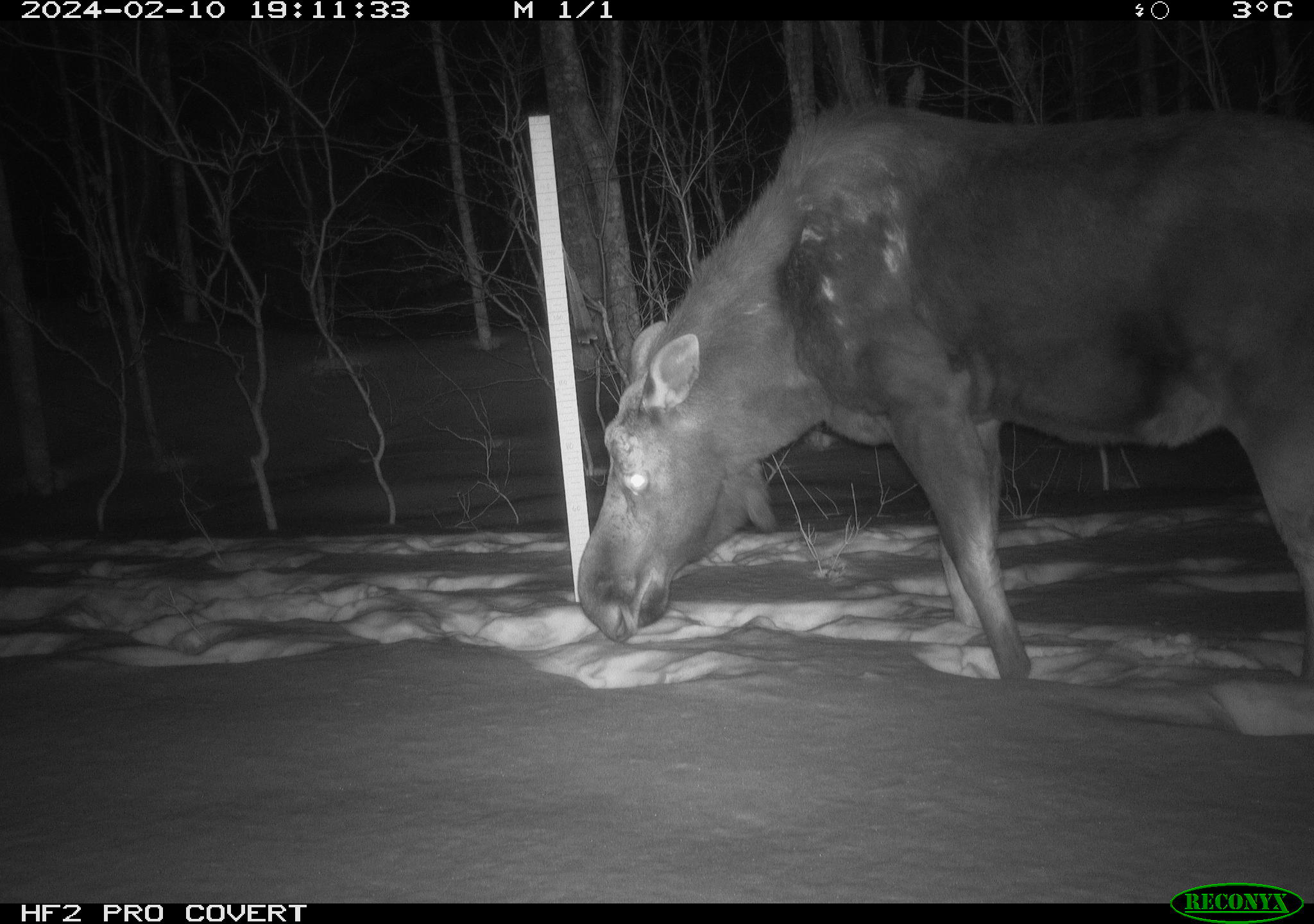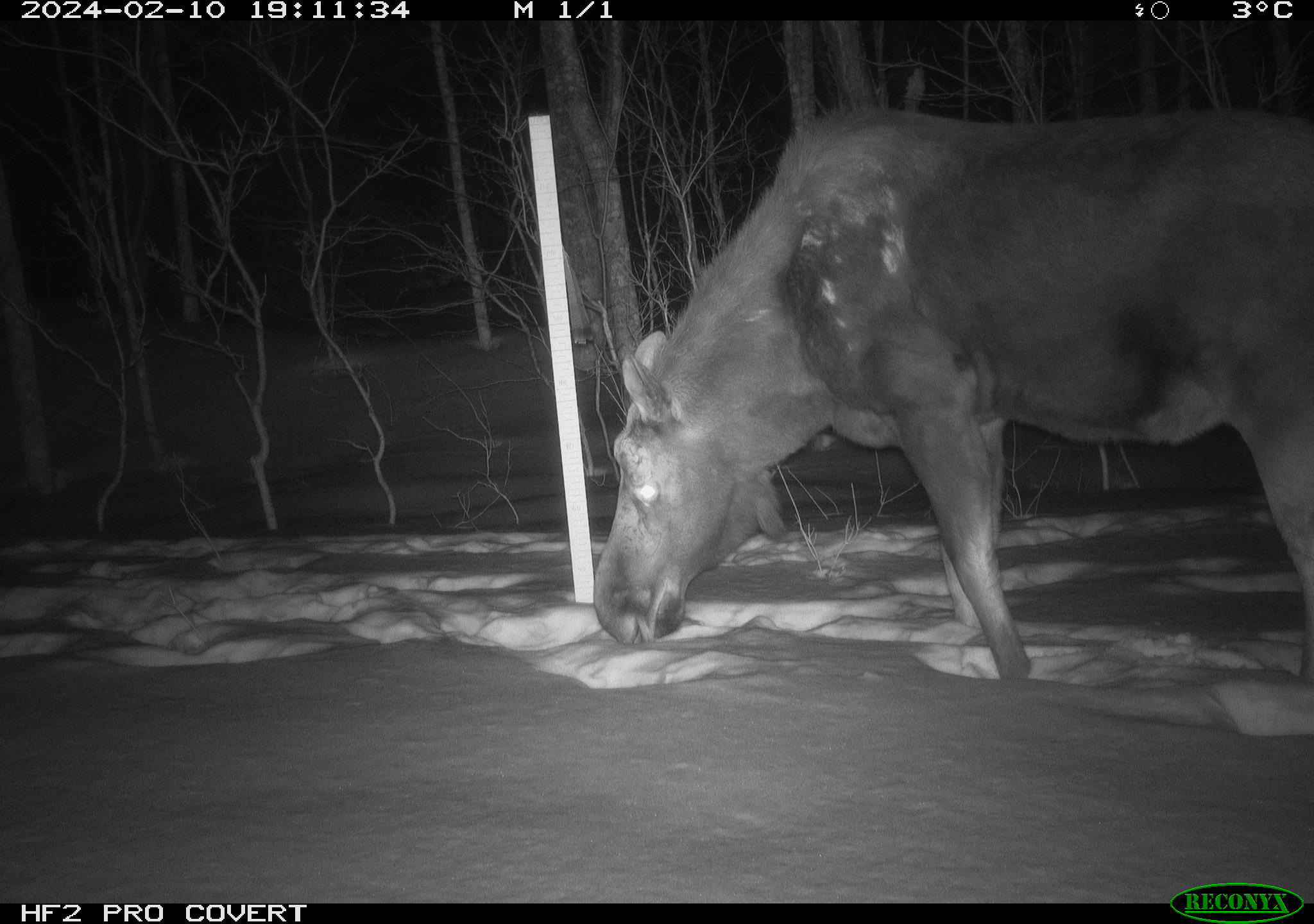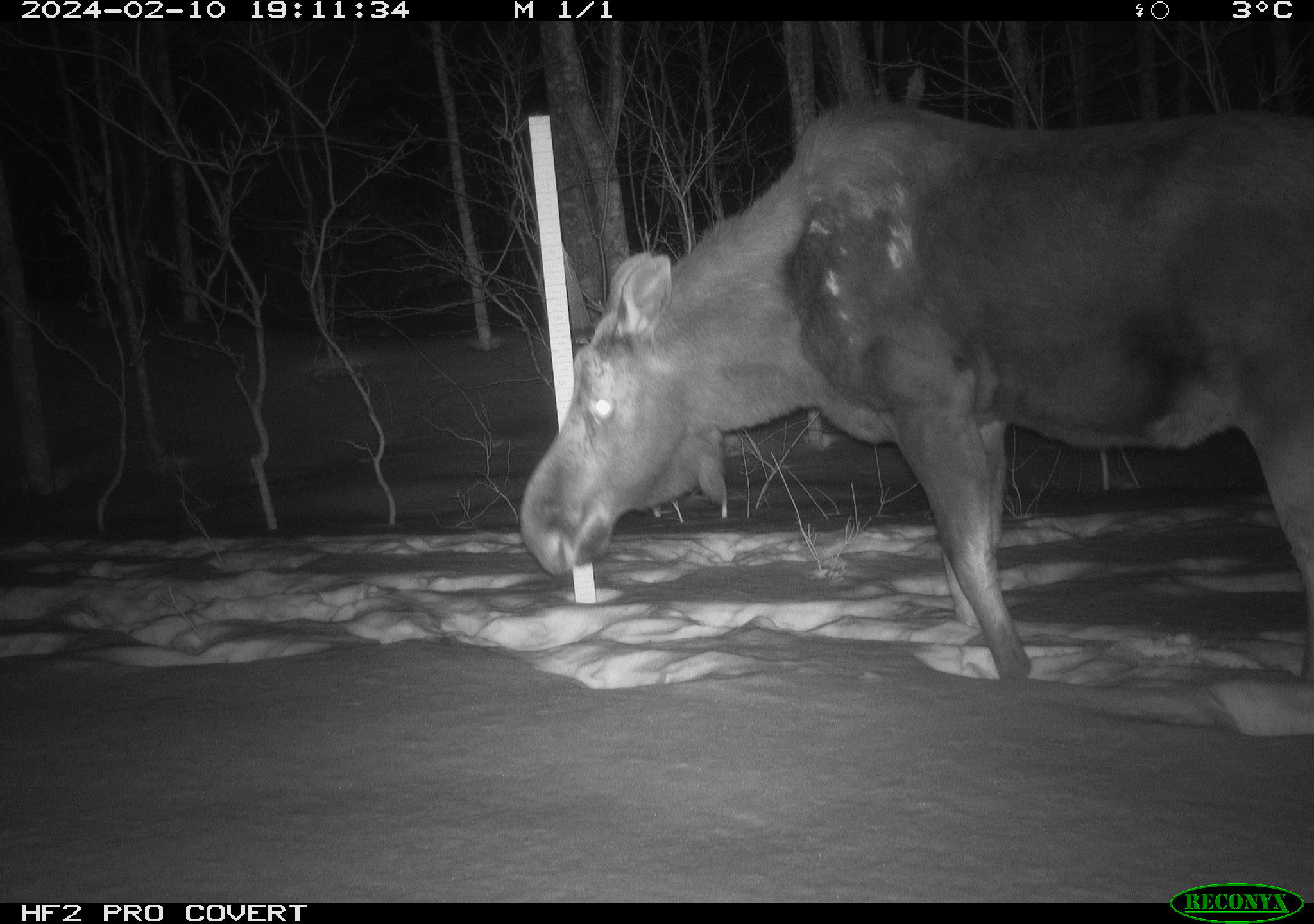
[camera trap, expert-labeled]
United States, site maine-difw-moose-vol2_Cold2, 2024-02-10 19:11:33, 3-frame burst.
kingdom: Animalia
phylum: Chordata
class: Mammalia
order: Artiodactyla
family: Cervidae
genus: Alces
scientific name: Alces alces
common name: moose